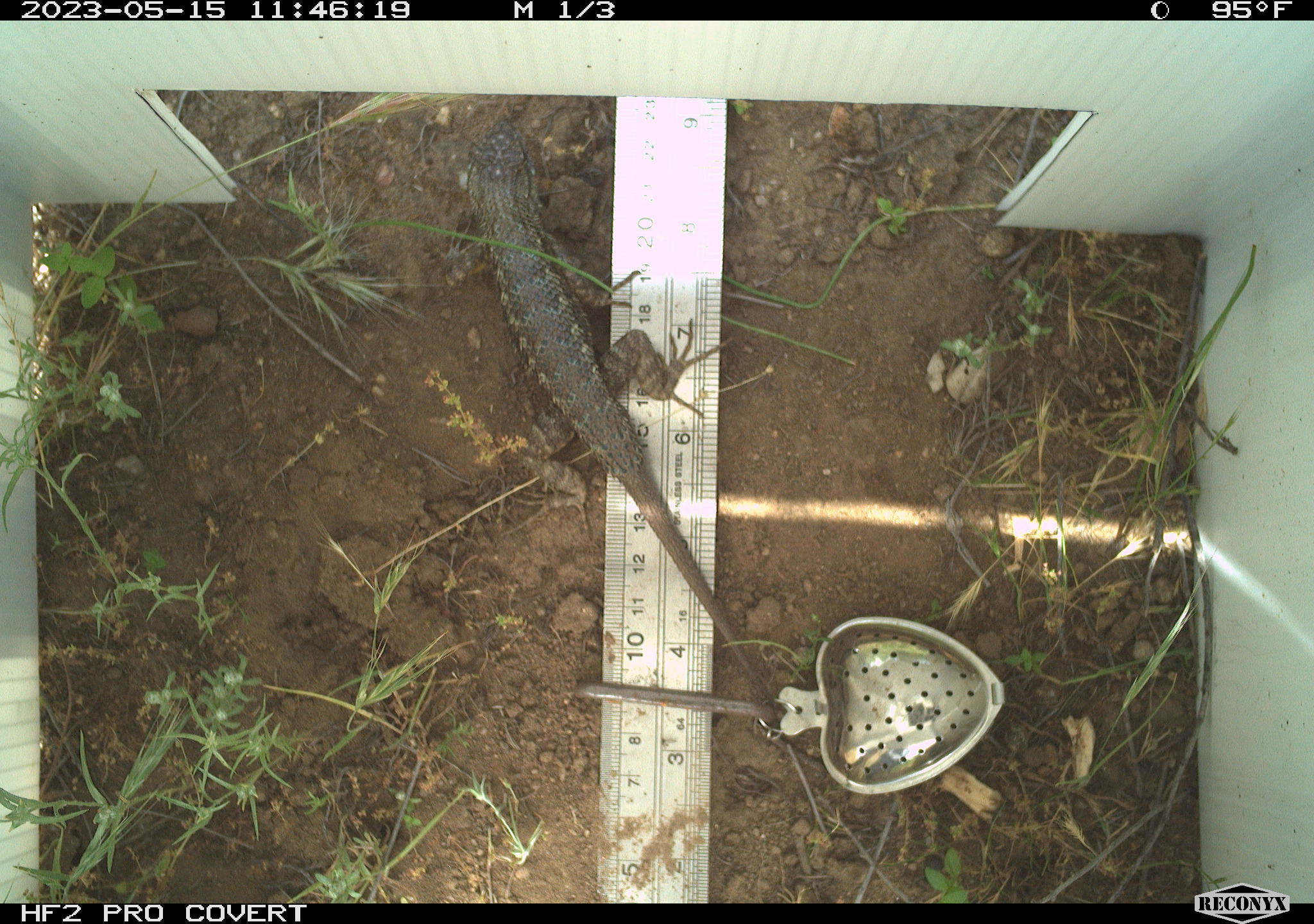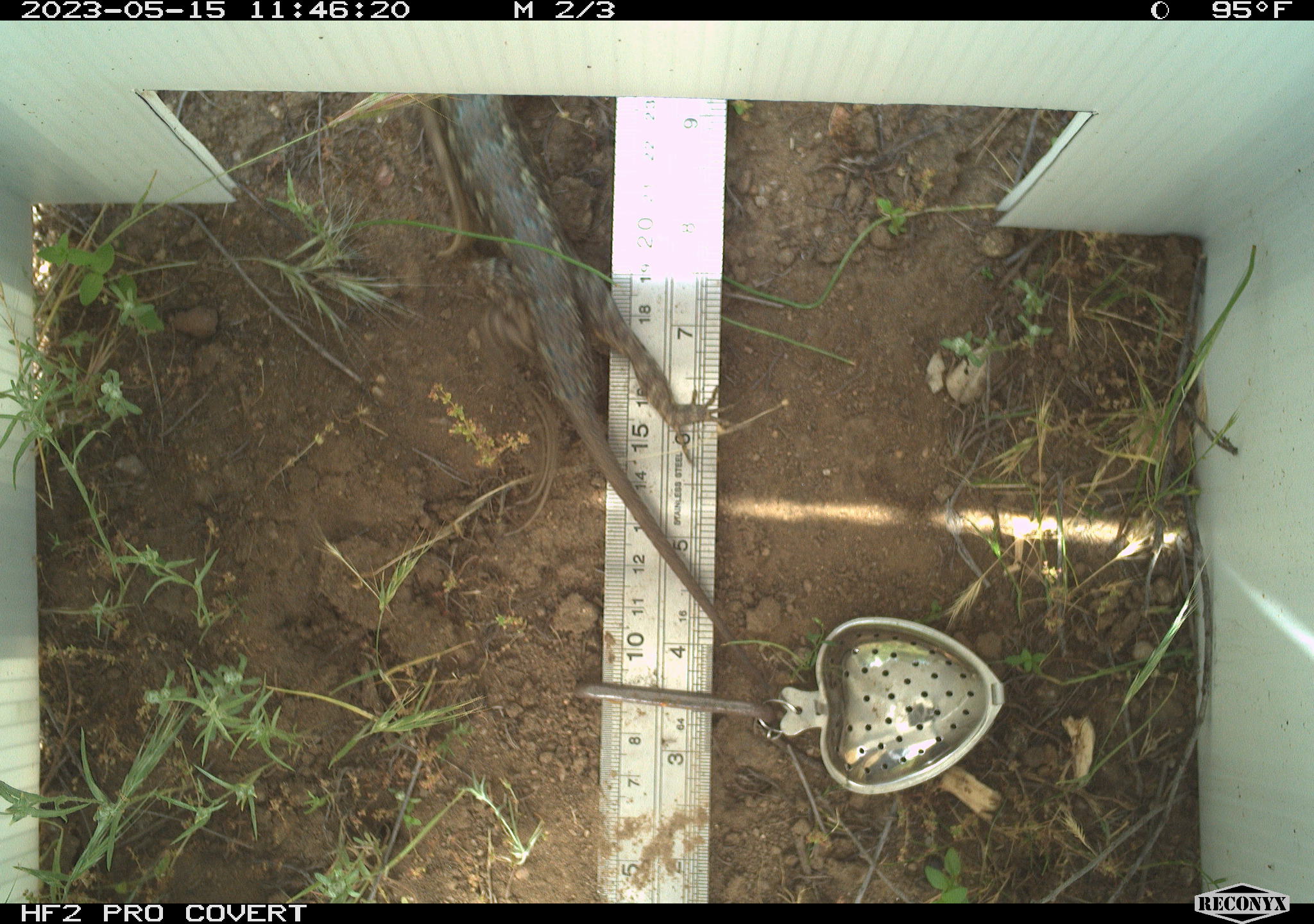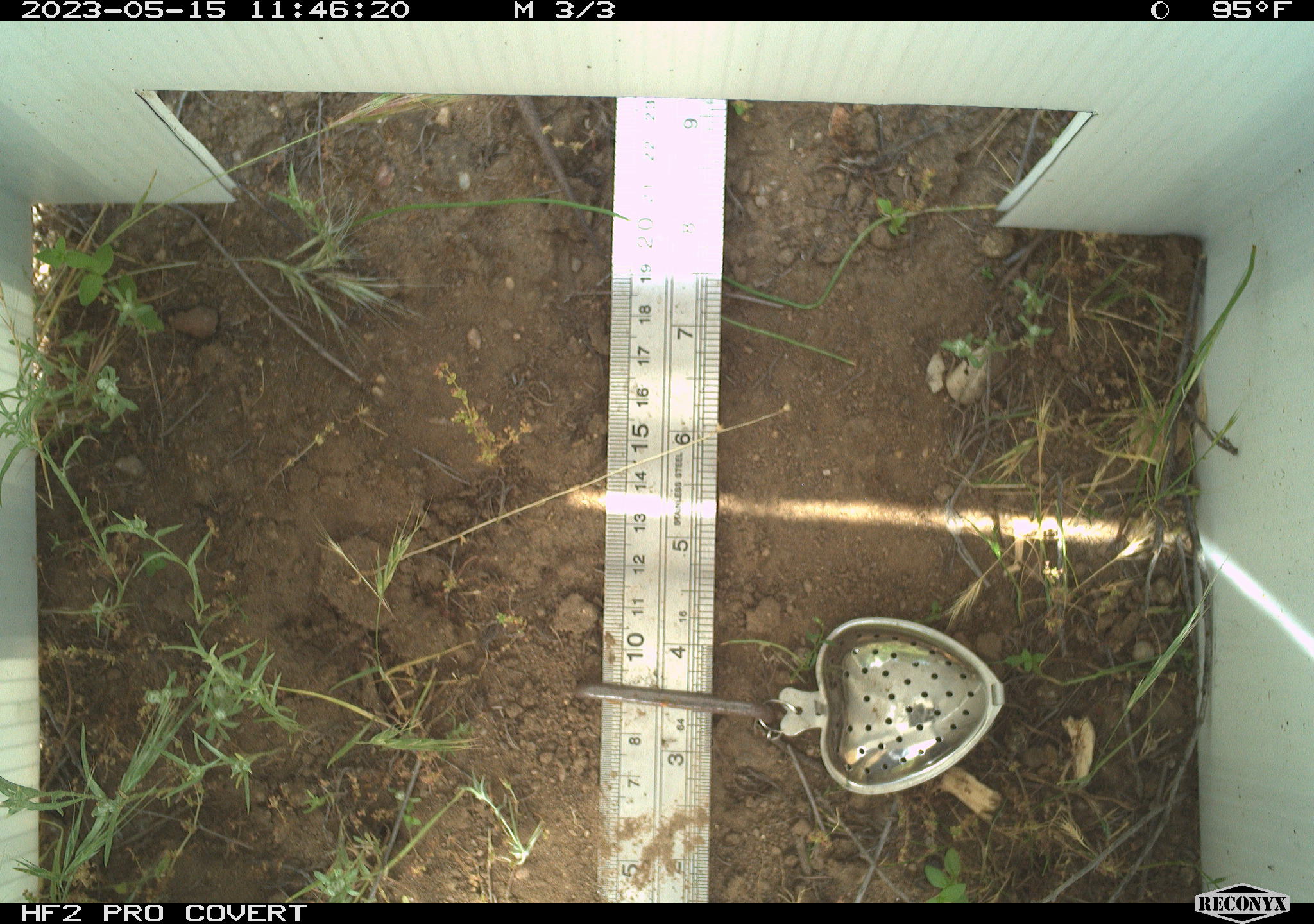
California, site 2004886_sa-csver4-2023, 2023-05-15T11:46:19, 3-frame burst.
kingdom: Animalia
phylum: Chordata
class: Reptilia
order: Squamata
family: Phrynosomatidae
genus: Sceloporus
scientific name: Sceloporus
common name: spiny lizards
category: sceloporus species